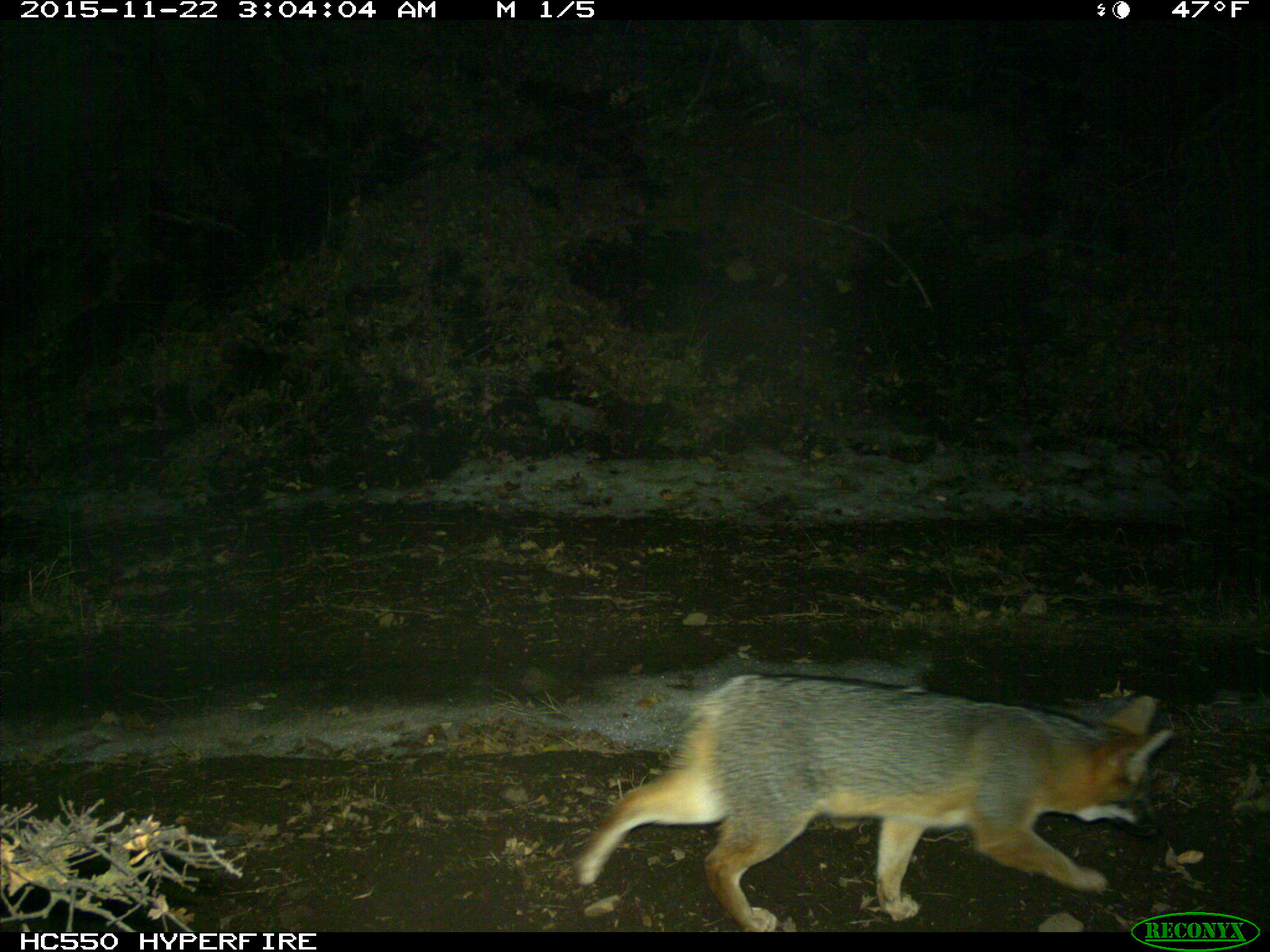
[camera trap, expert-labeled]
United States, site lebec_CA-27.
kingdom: Animalia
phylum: Chordata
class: Mammalia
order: Carnivora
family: Canidae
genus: Urocyon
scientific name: Urocyon cinereoargenteus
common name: gray fox